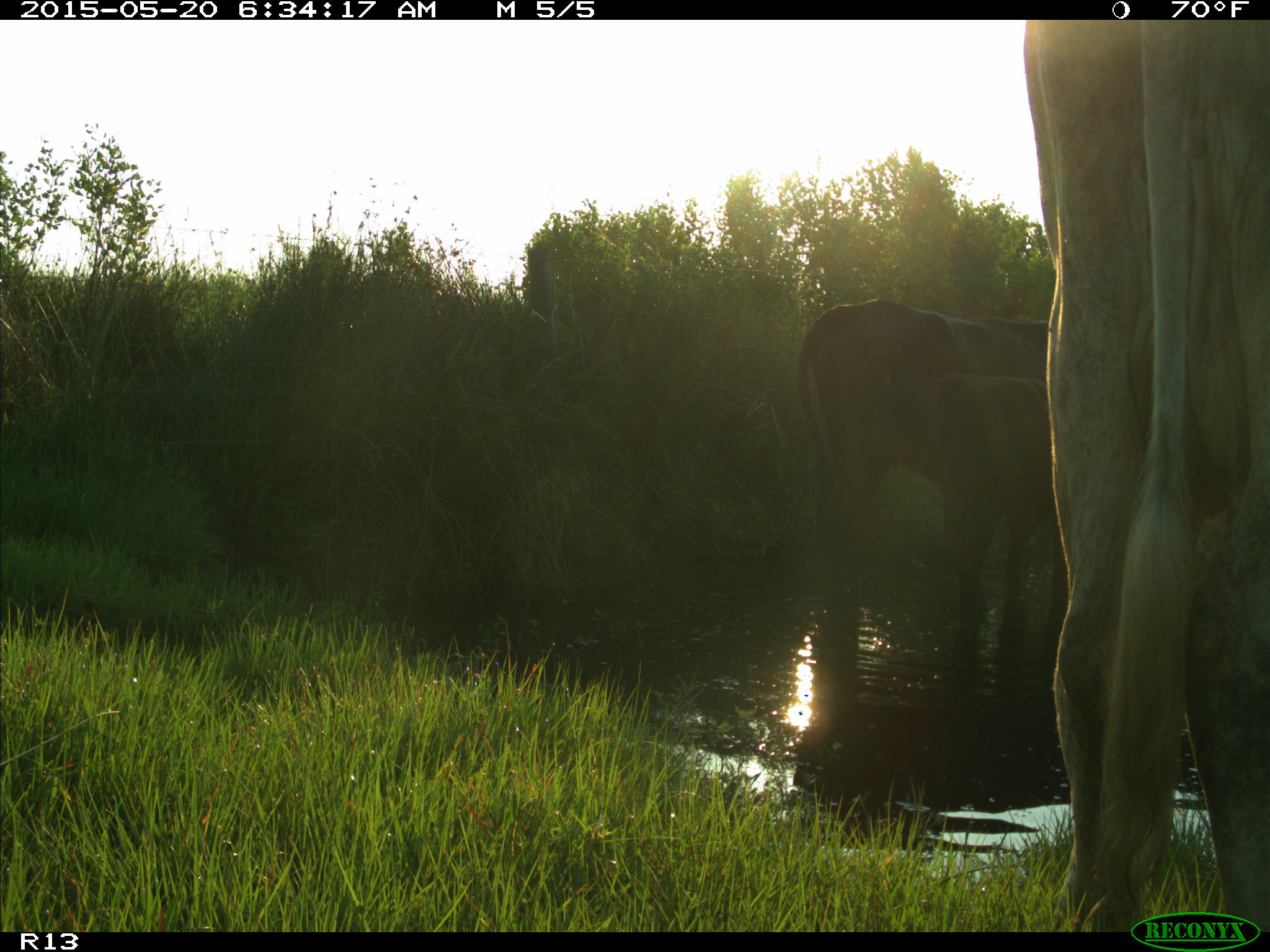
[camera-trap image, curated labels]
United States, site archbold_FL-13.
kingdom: Animalia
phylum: Chordata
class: Mammalia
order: Artiodactyla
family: Bovidae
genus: Bos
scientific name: Bos taurus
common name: domestic cow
Bos taurus (domestic cow).